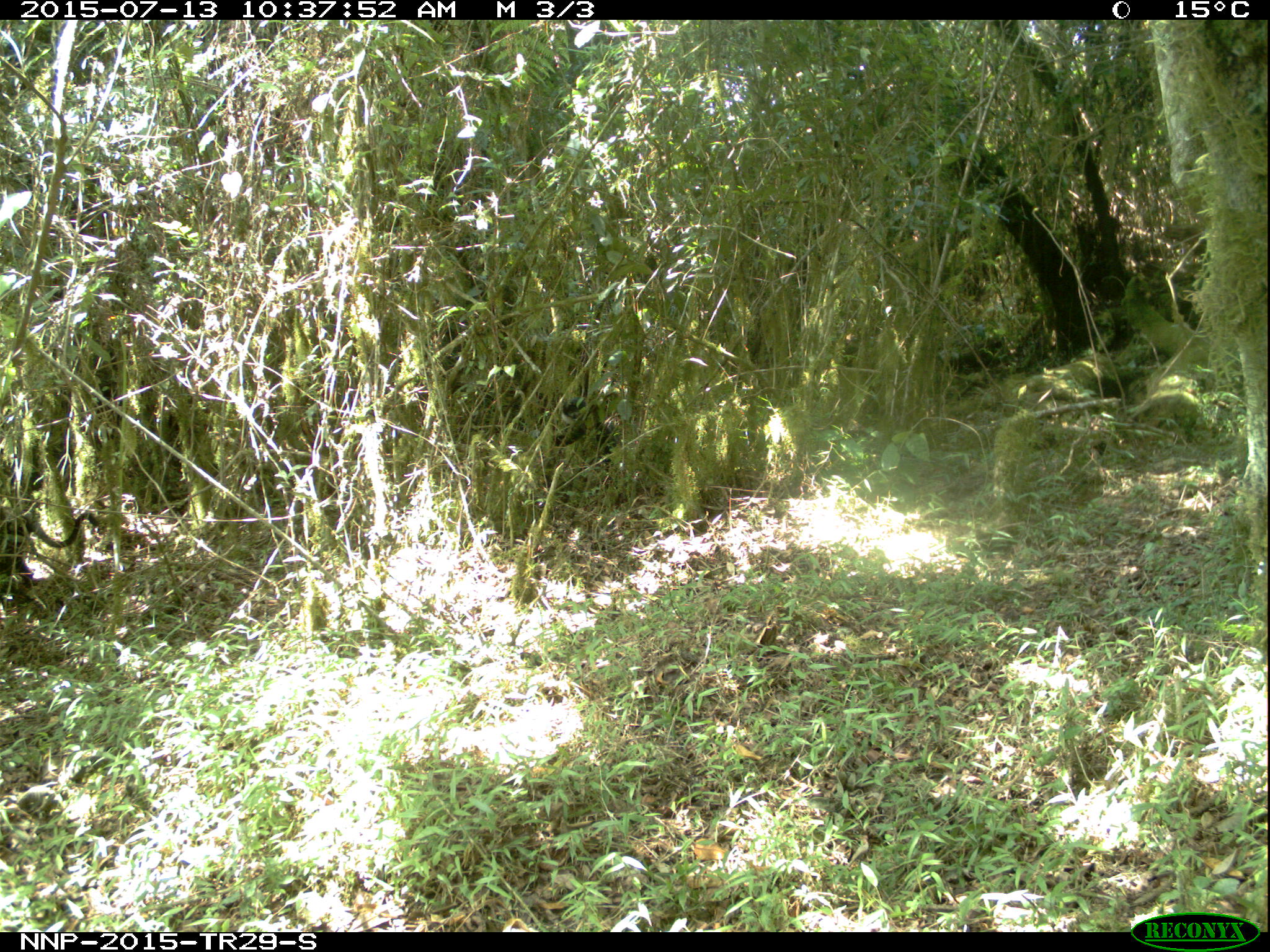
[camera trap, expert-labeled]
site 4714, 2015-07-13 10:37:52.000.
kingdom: Animalia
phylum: Chordata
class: Mammalia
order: Primates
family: Cercopithecidae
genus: Allochrocebus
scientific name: Allochrocebus lhoesti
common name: l'hoest's monkey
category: cercopithecus lhoesti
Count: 1.